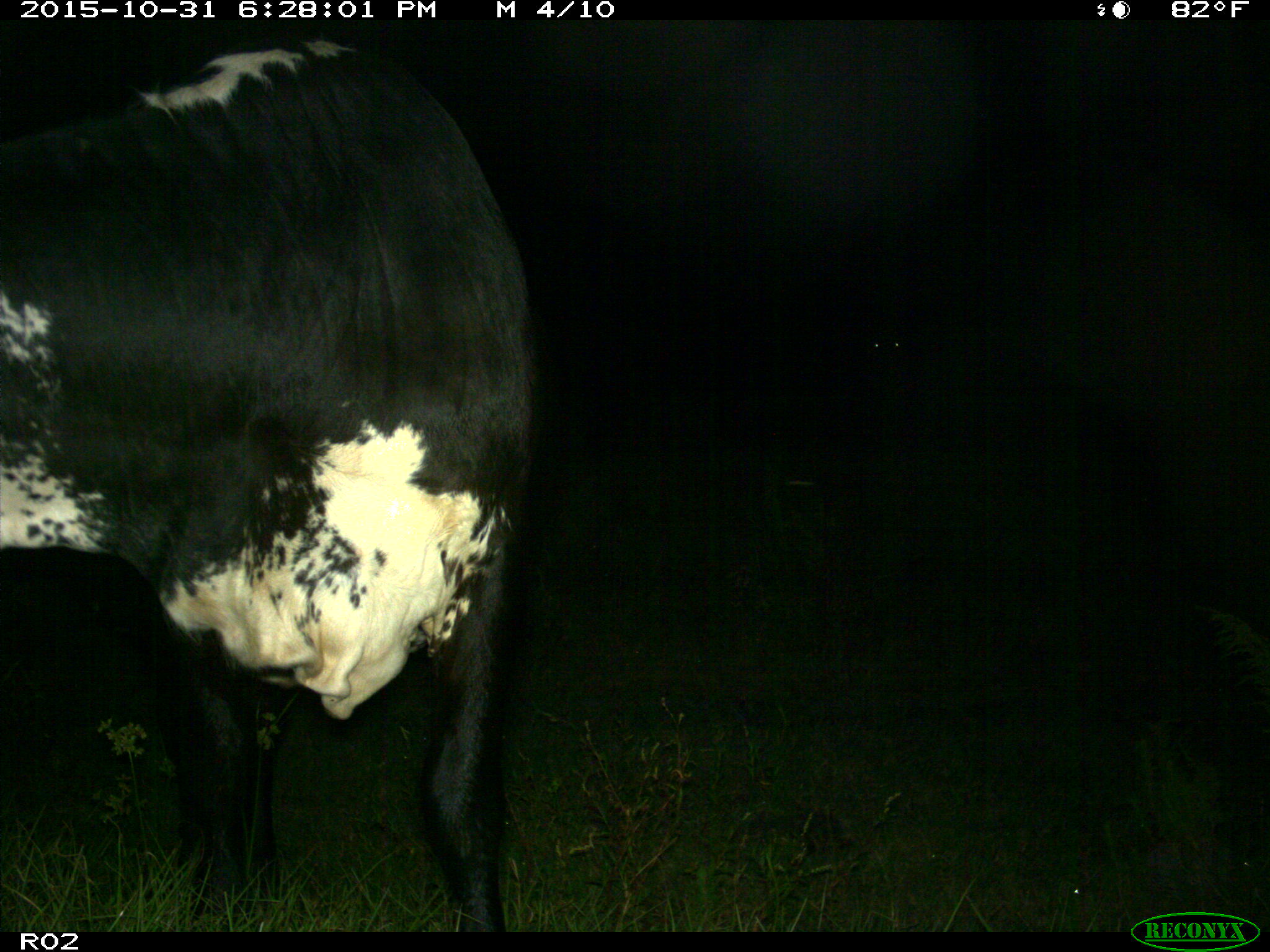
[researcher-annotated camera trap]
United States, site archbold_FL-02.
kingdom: Animalia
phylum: Chordata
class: Mammalia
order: Artiodactyla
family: Bovidae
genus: Bos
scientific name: Bos taurus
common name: domestic cow